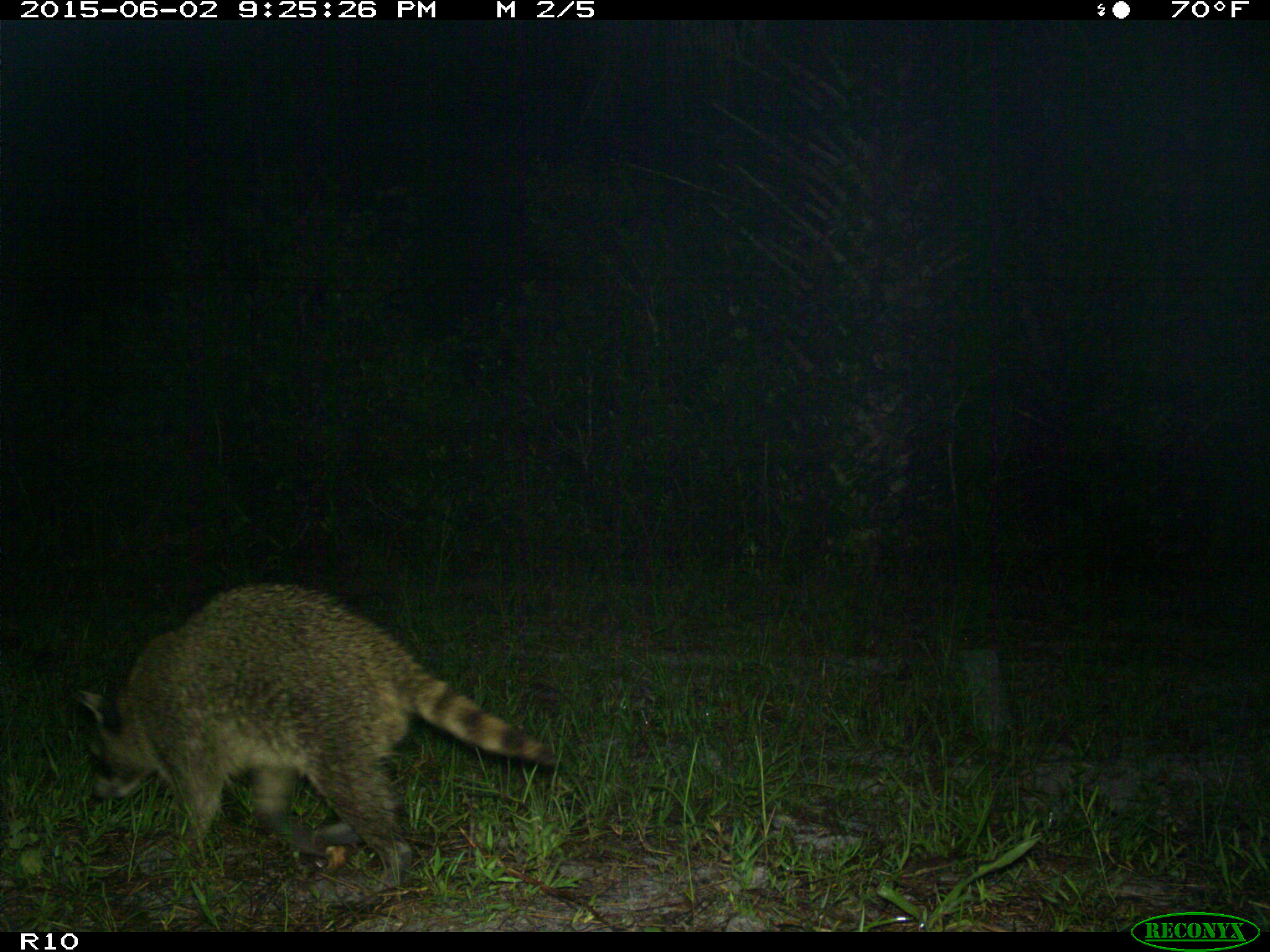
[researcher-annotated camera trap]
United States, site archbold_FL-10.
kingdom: Animalia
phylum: Chordata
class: Mammalia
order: Carnivora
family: Procyonidae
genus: Procyon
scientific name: Procyon lotor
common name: common raccoon